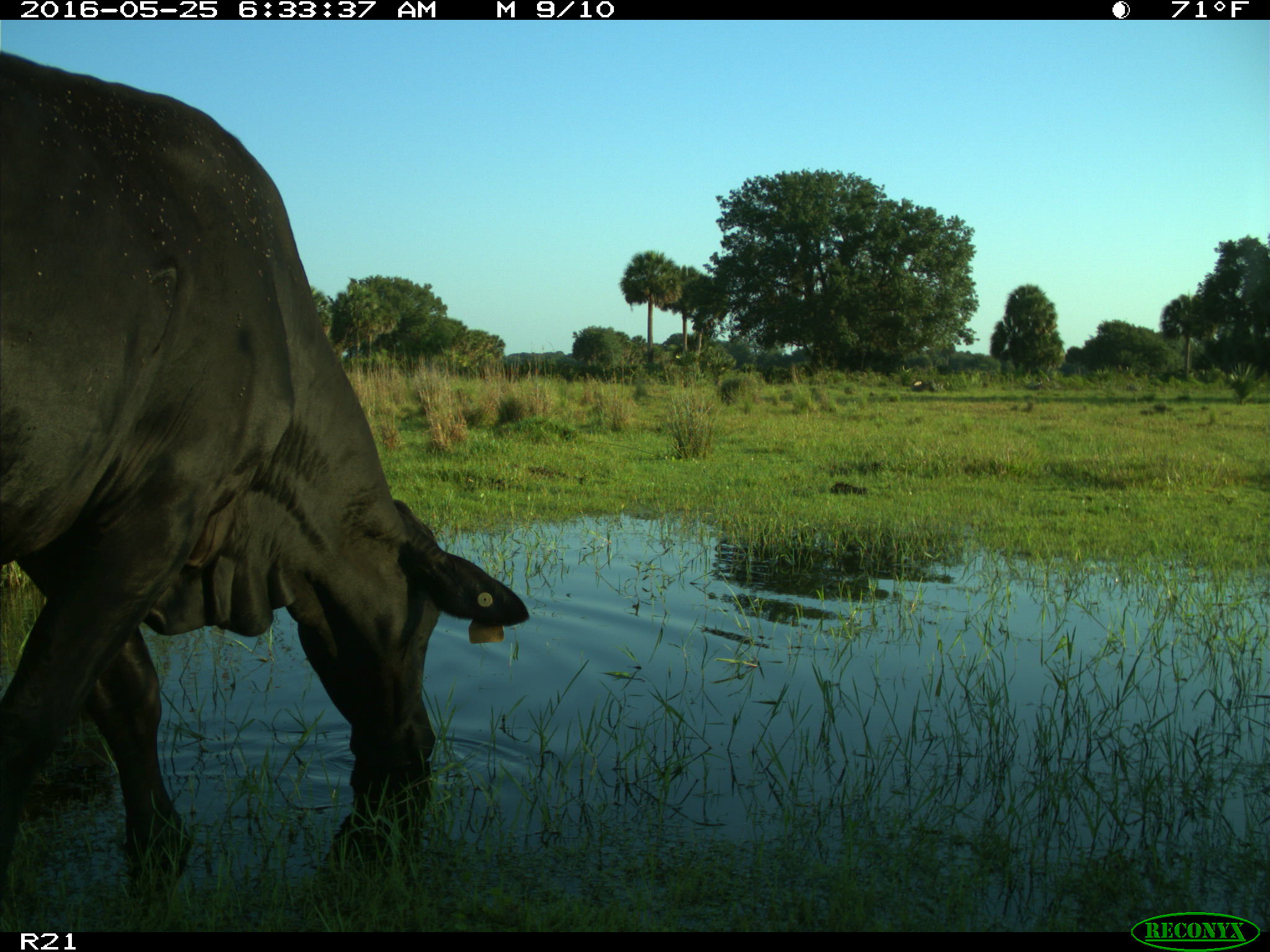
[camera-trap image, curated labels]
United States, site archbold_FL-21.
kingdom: Animalia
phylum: Chordata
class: Mammalia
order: Artiodactyla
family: Bovidae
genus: Bos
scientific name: Bos taurus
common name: domestic cow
Bos taurus (domestic cow).